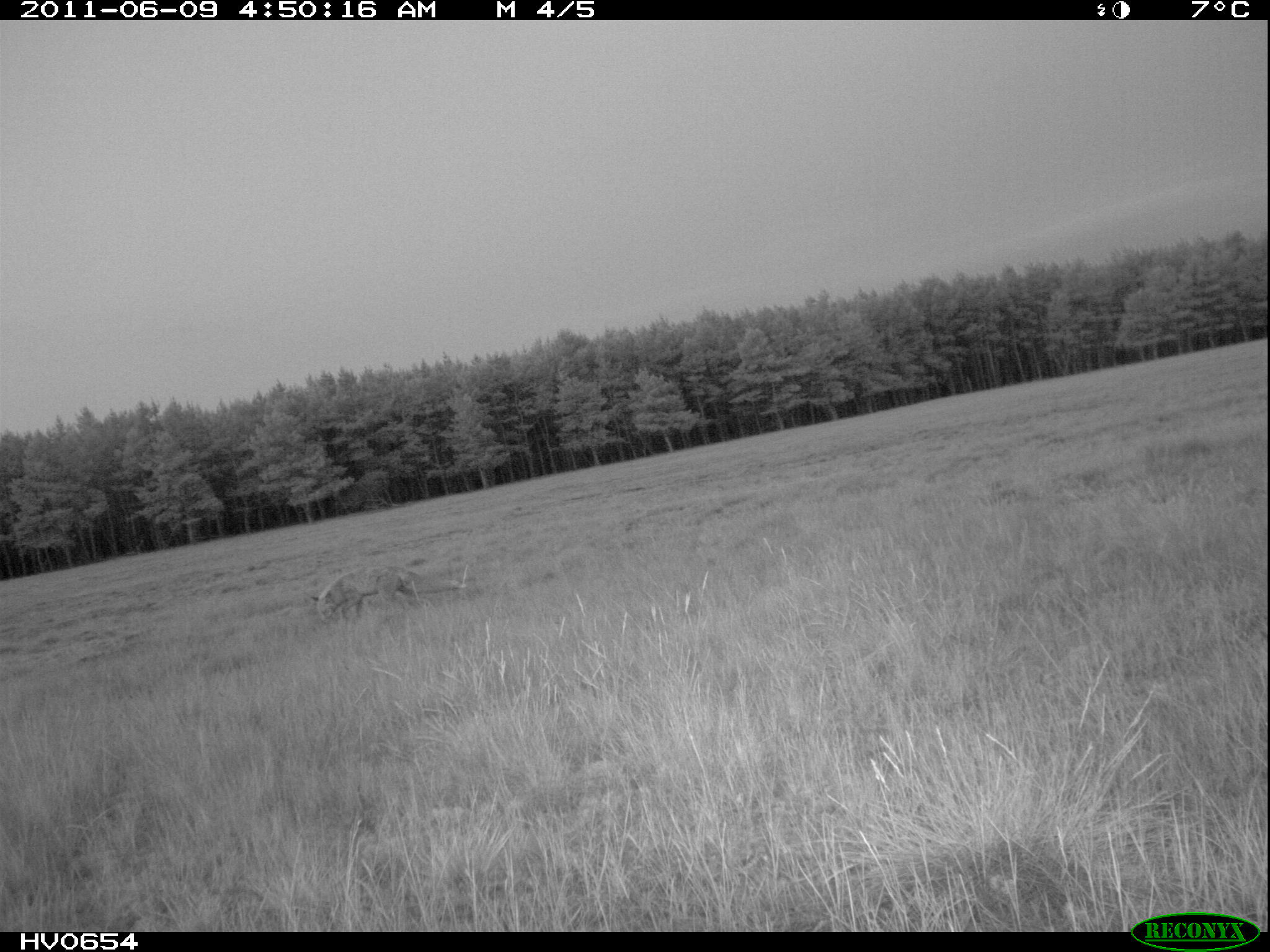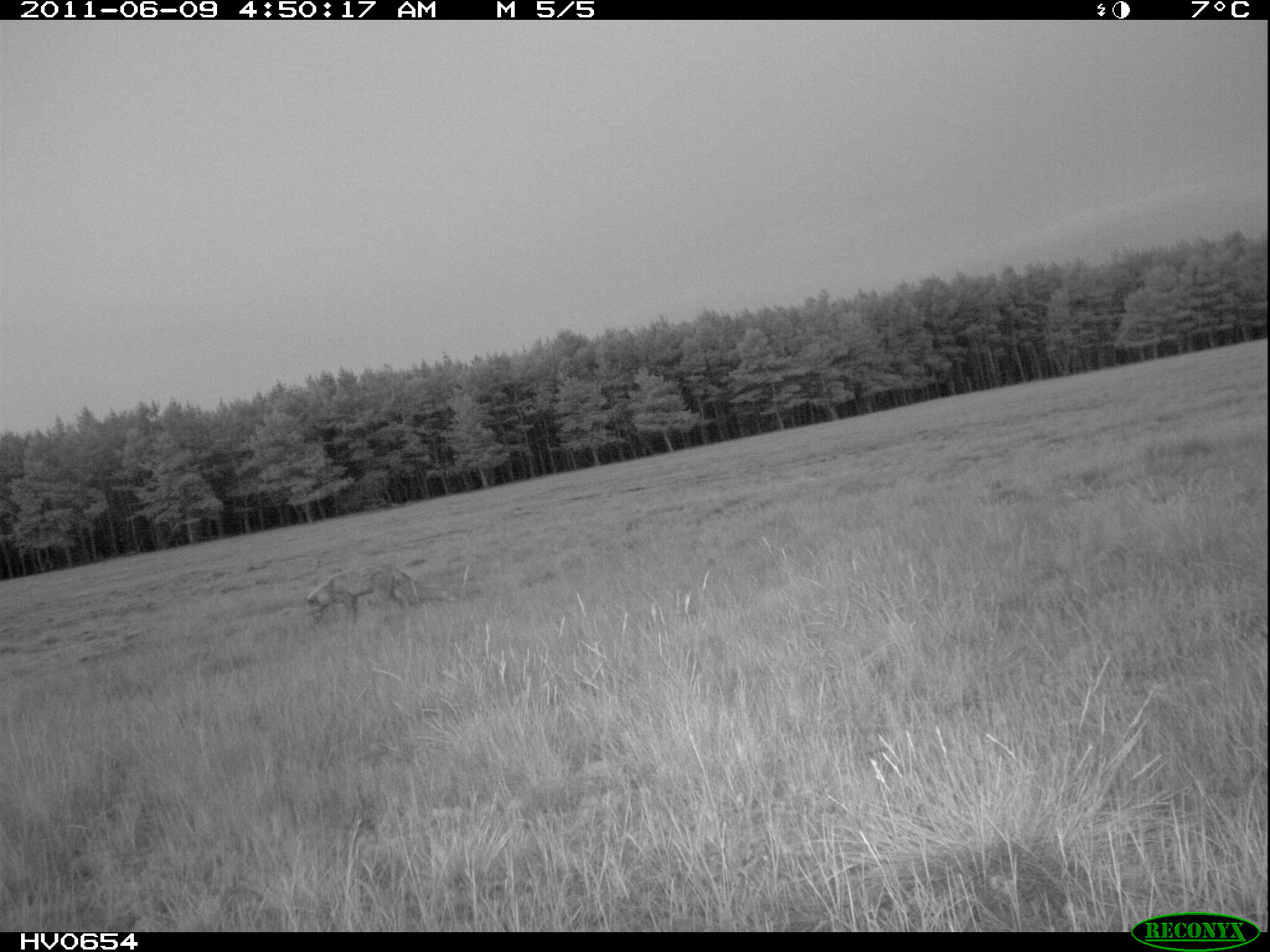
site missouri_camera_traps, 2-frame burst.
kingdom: Animalia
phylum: Chordata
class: Mammalia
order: Carnivora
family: Canidae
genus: Vulpes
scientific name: Vulpes vulpes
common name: red fox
Red fox (Vulpes vulpes). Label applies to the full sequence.